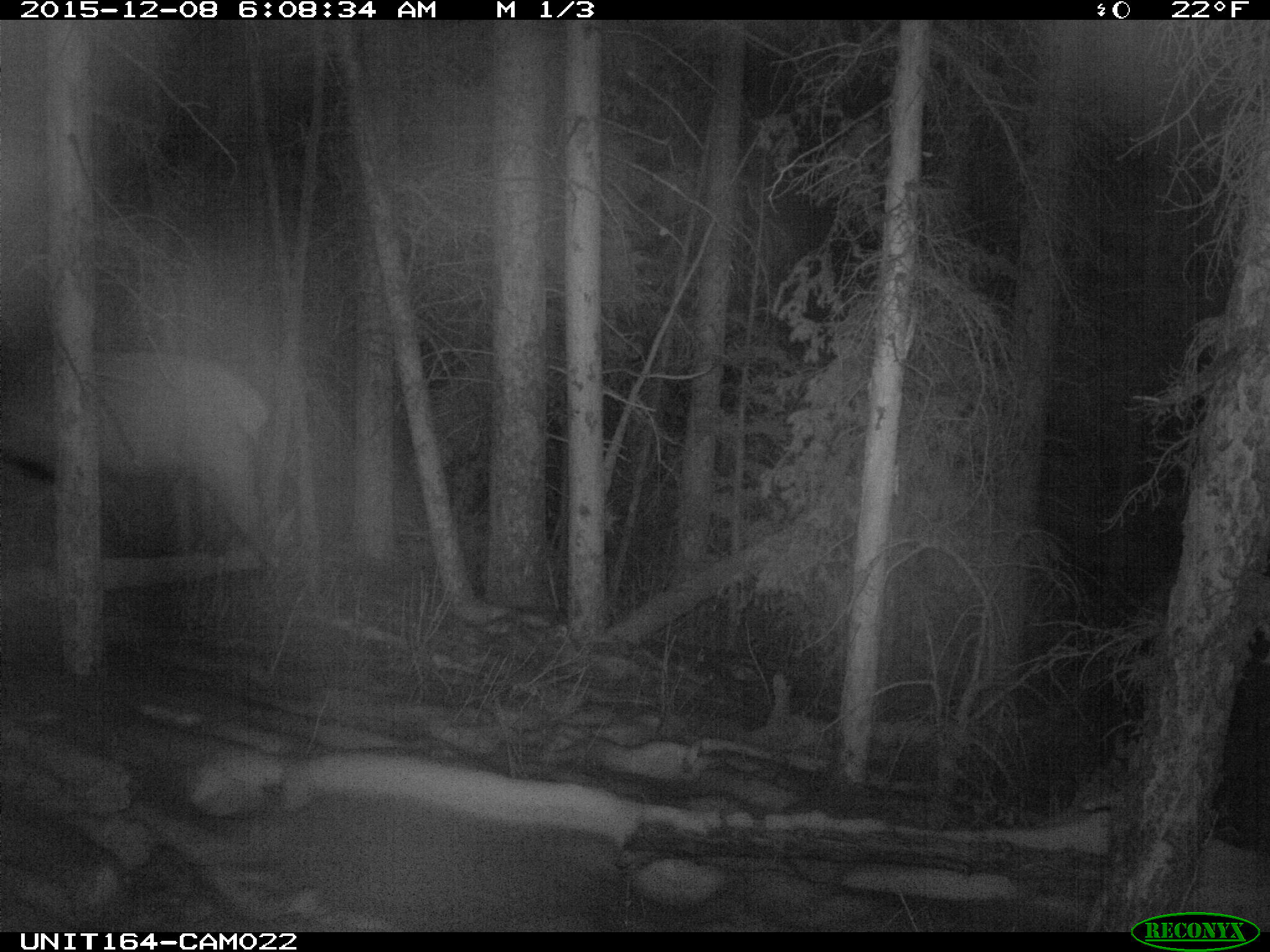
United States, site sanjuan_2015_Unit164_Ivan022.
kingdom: Animalia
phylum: Chordata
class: Mammalia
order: Artiodactyla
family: Cervidae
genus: Cervus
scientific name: Cervus elaphus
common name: red deer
Cervus elaphus (red deer).